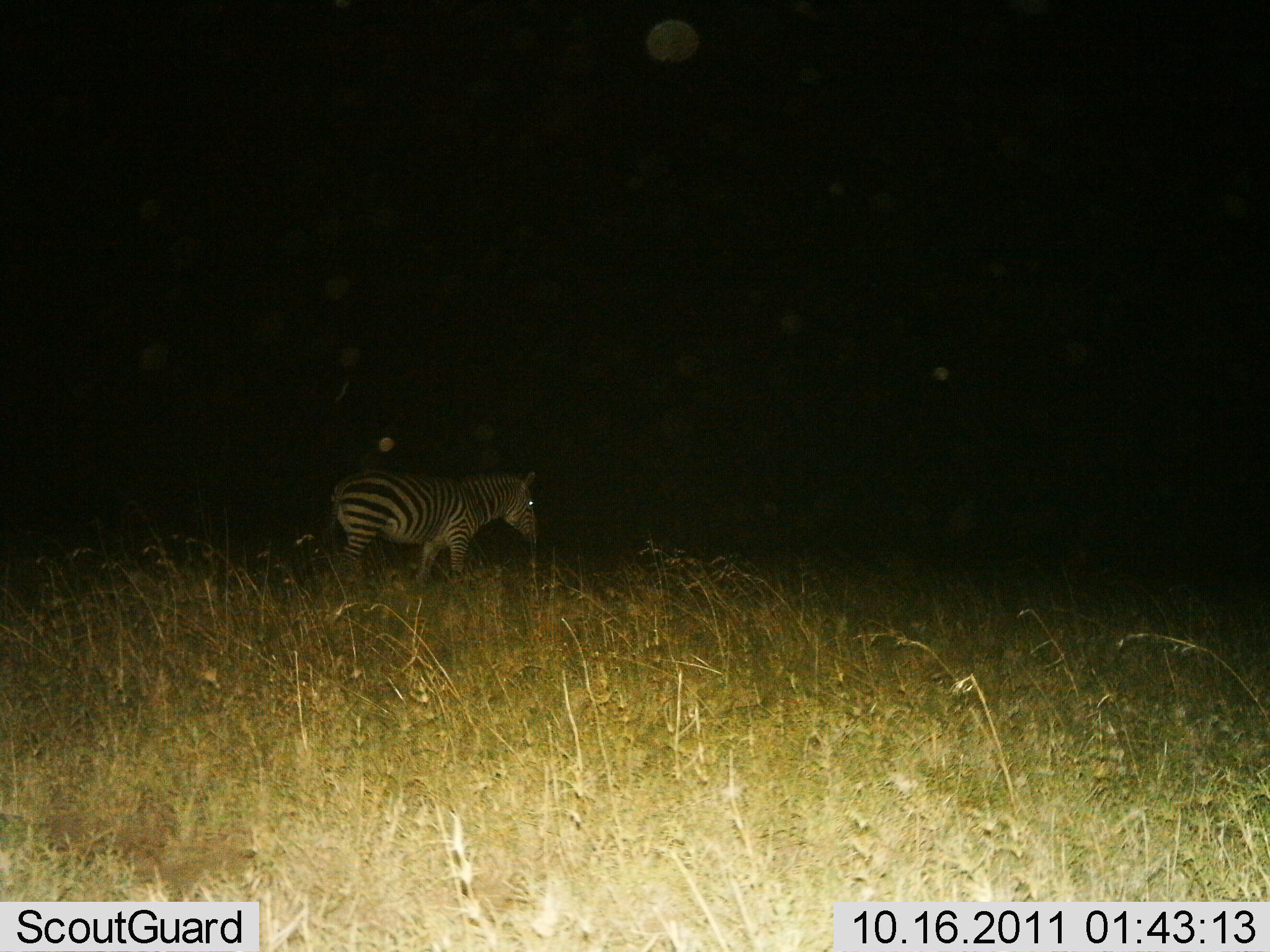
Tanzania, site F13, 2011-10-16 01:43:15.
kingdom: Animalia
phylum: Chordata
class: Mammalia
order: Perissodactyla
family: Equidae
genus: Equus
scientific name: Equus quagga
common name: plains zebra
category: zebra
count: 1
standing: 36%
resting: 0%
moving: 55%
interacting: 0%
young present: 0%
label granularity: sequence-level